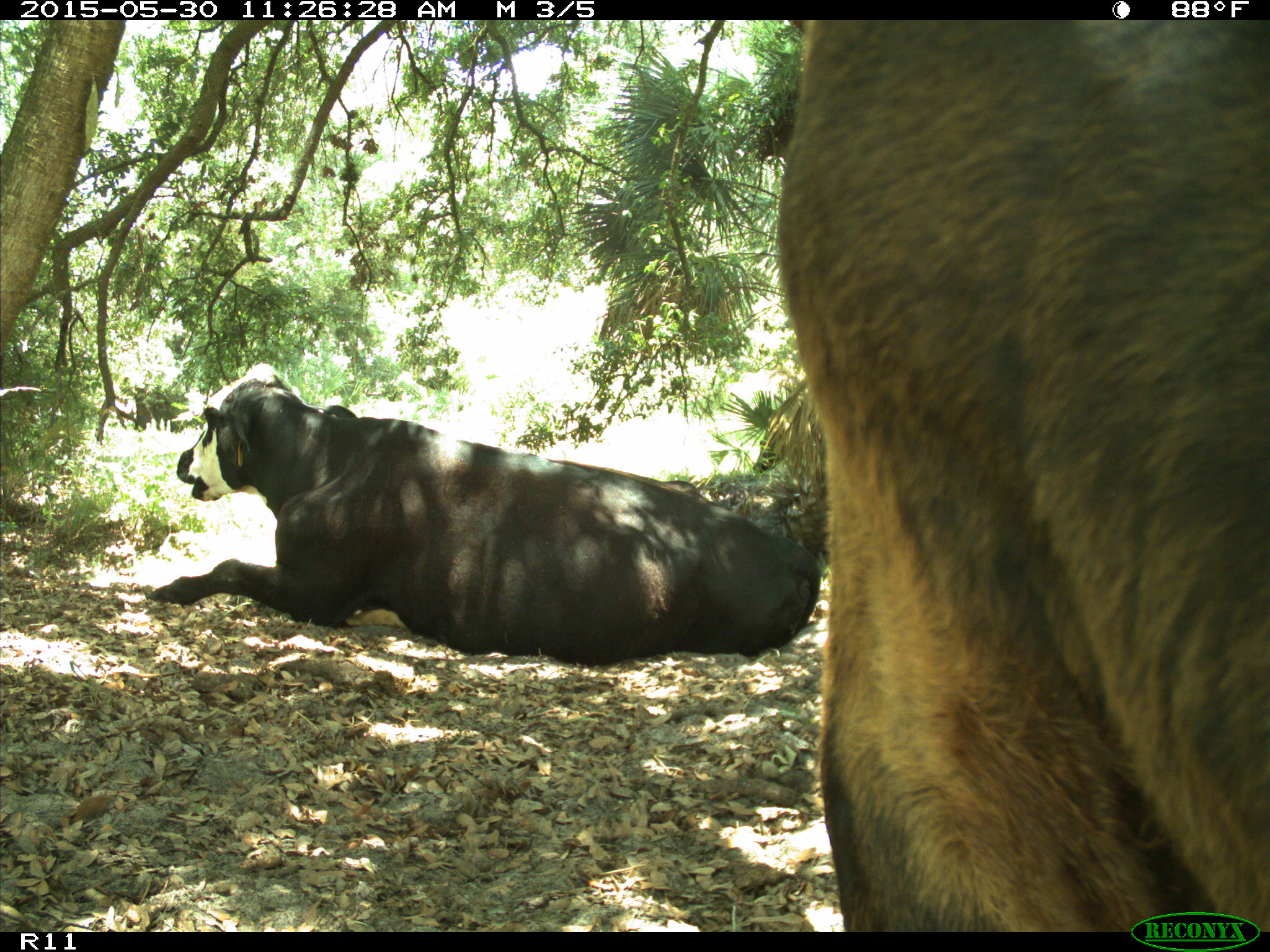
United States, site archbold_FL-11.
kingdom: Animalia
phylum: Chordata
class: Mammalia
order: Artiodactyla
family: Bovidae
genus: Bos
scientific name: Bos taurus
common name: domestic cow